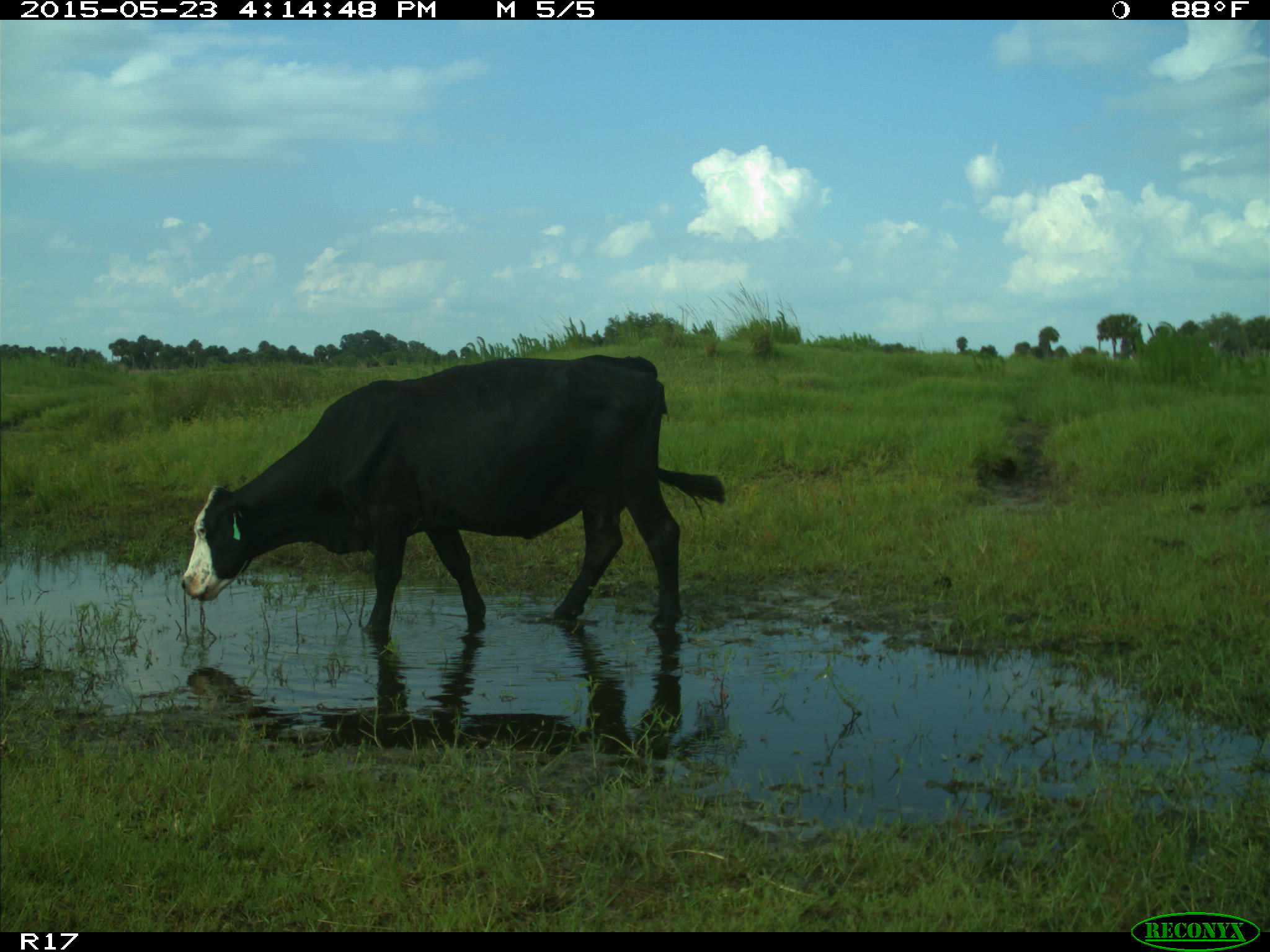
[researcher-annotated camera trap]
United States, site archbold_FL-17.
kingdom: Animalia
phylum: Chordata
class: Mammalia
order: Artiodactyla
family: Bovidae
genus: Bos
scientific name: Bos taurus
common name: domestic cow